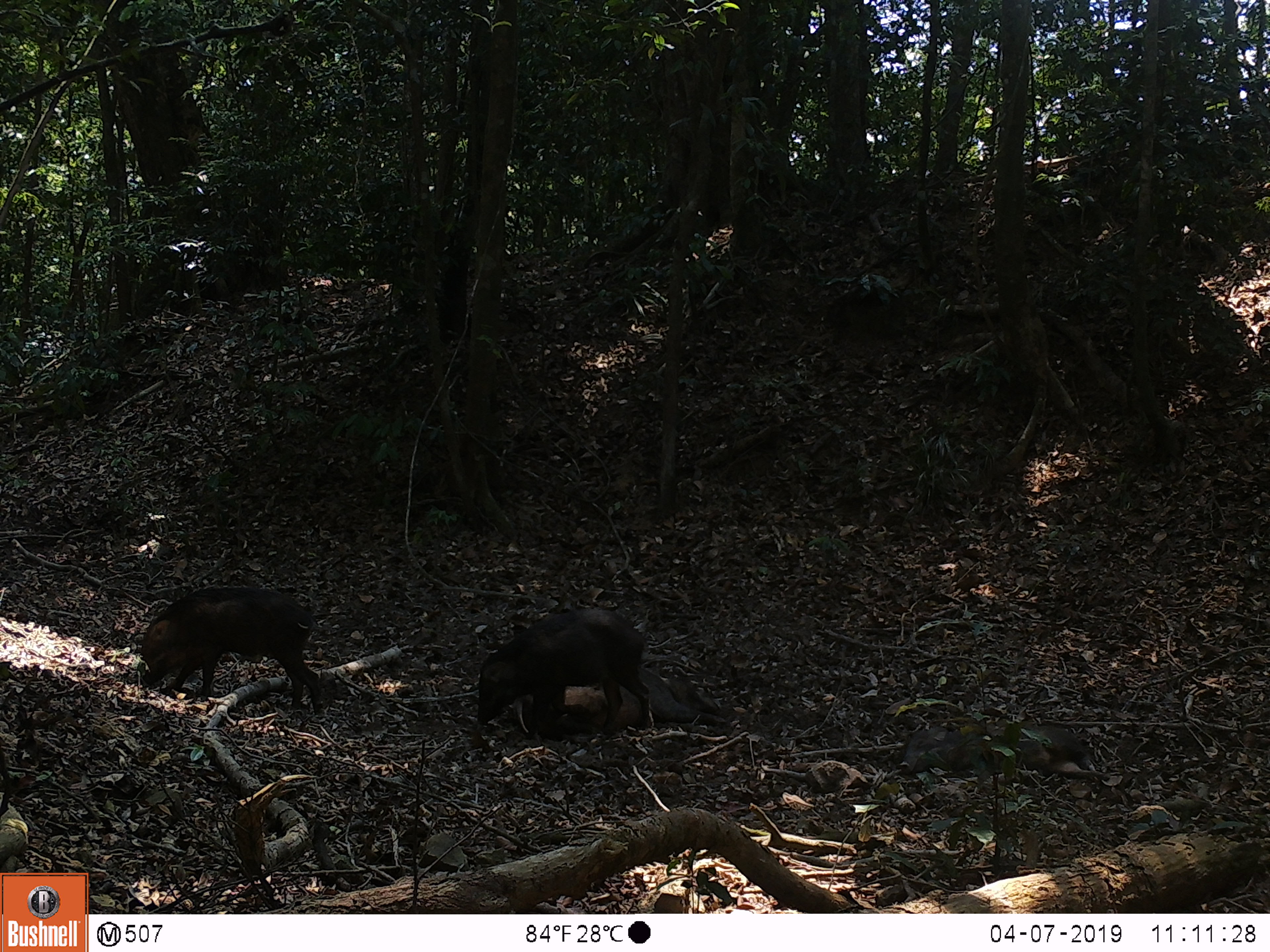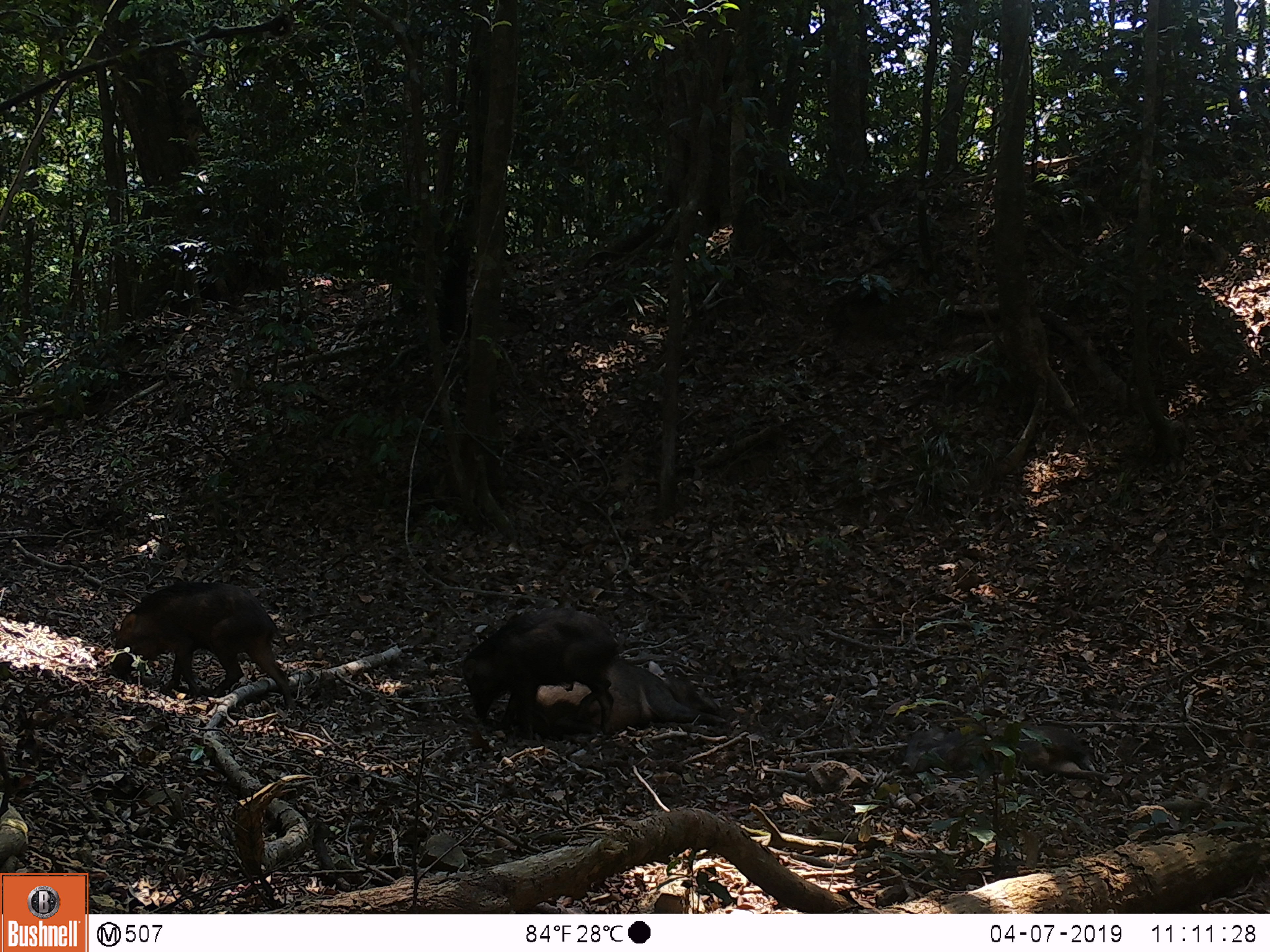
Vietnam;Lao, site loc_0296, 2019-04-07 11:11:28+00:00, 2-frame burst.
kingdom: Animalia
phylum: Chordata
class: Mammalia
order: Artiodactyla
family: Suidae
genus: Sus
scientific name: Sus scrofa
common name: eurasian wild pig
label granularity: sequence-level